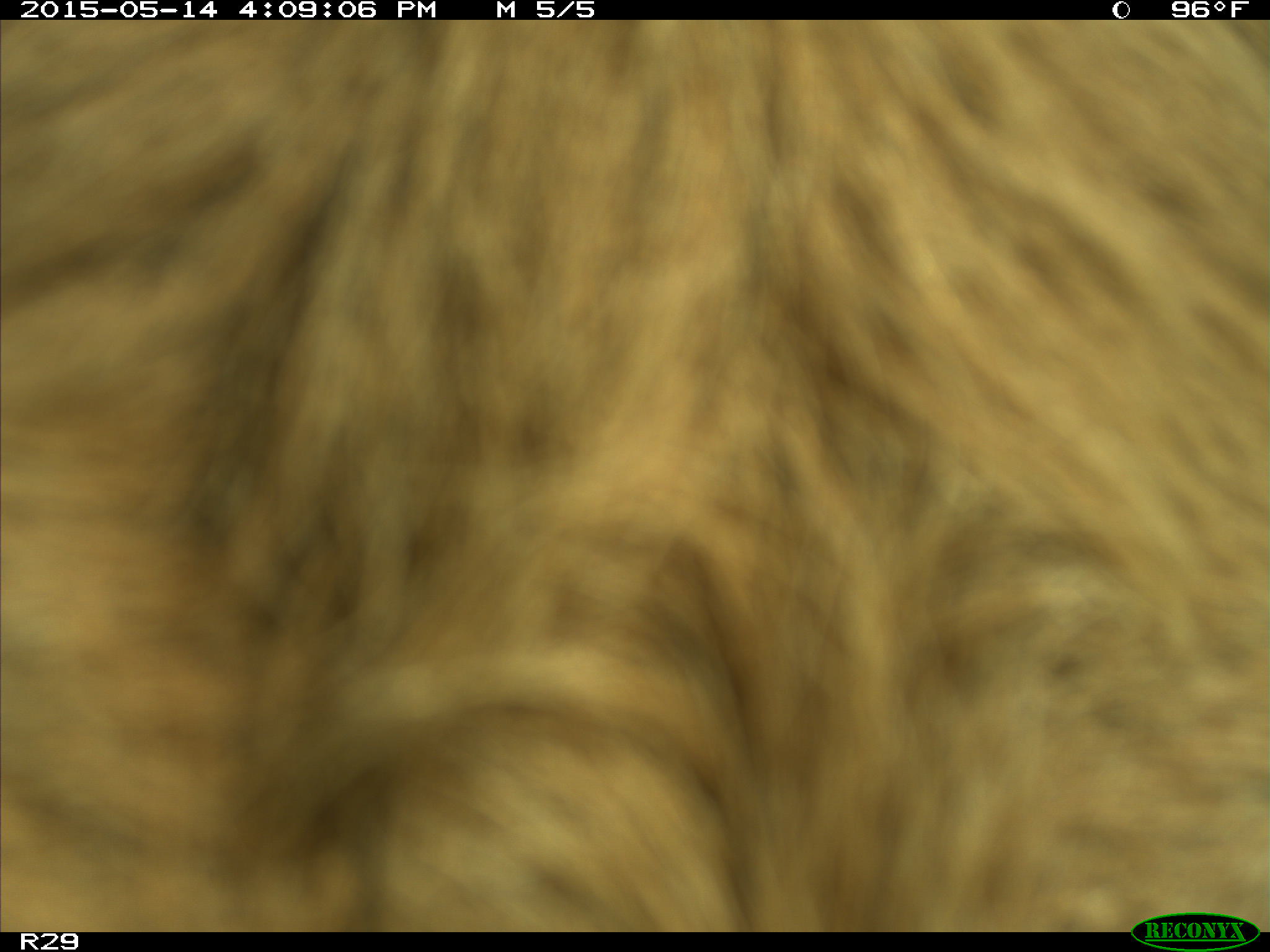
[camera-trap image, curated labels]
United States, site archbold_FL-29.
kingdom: Animalia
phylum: Chordata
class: Mammalia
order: Artiodactyla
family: Bovidae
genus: Bos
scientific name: Bos taurus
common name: domestic cow